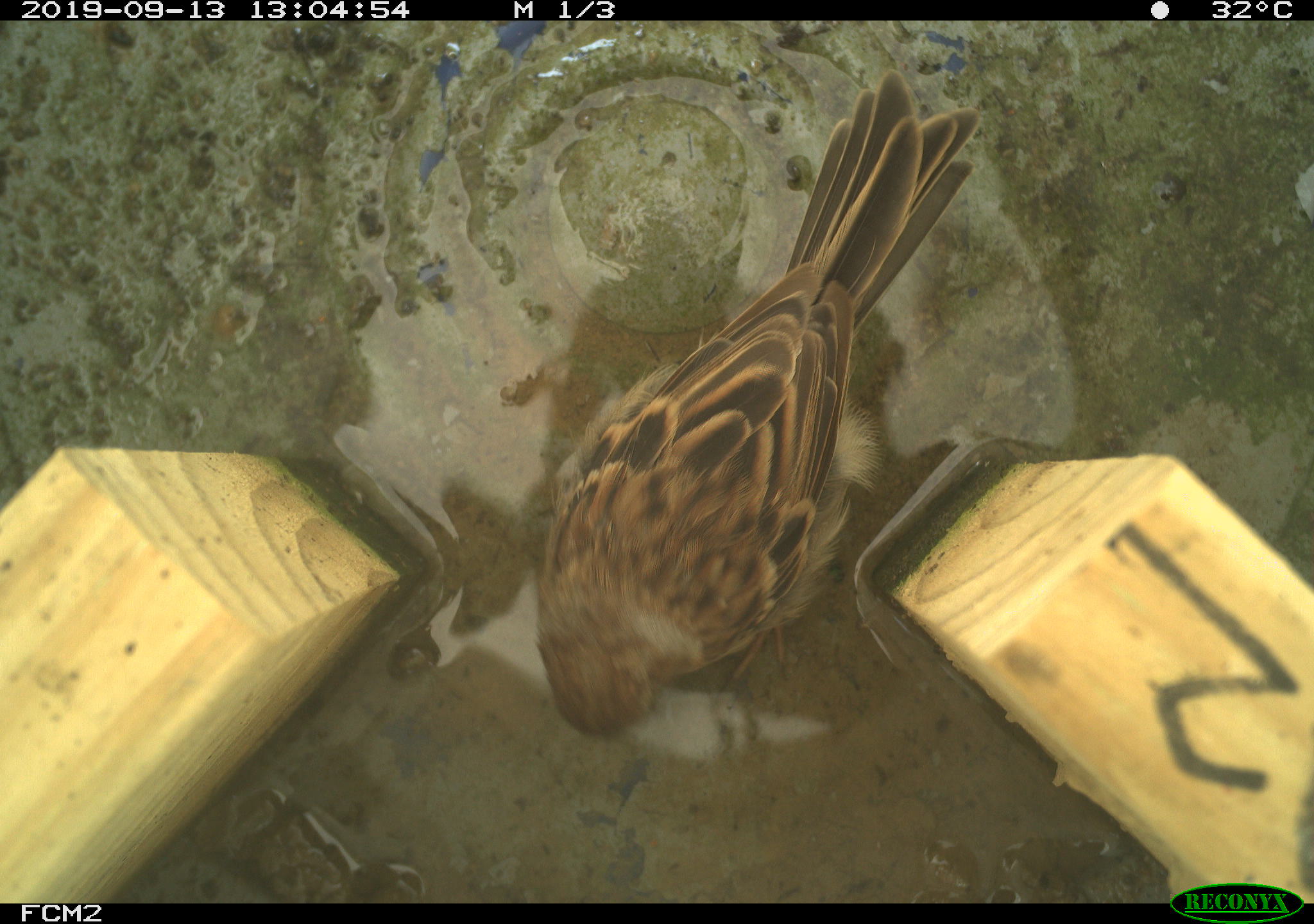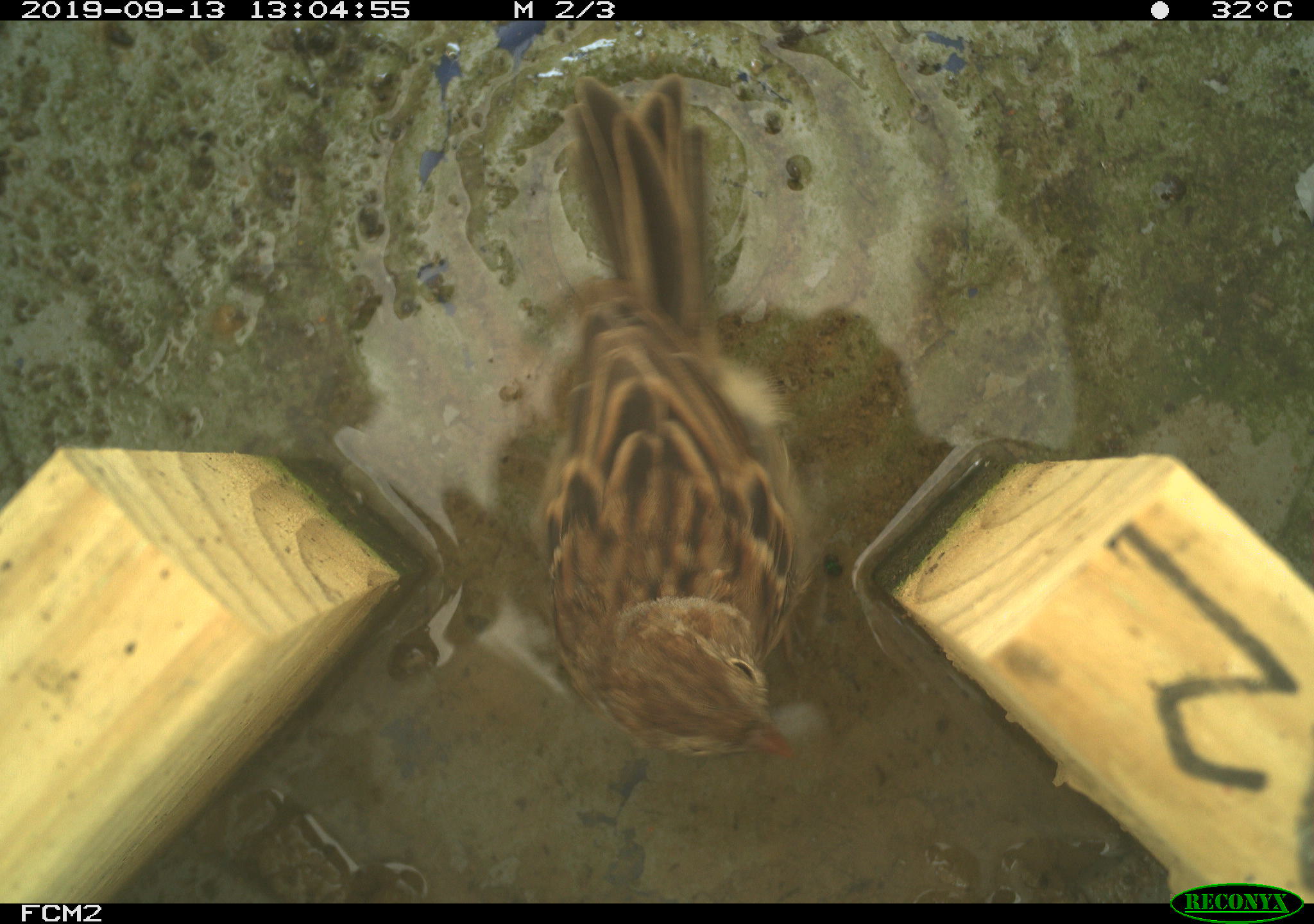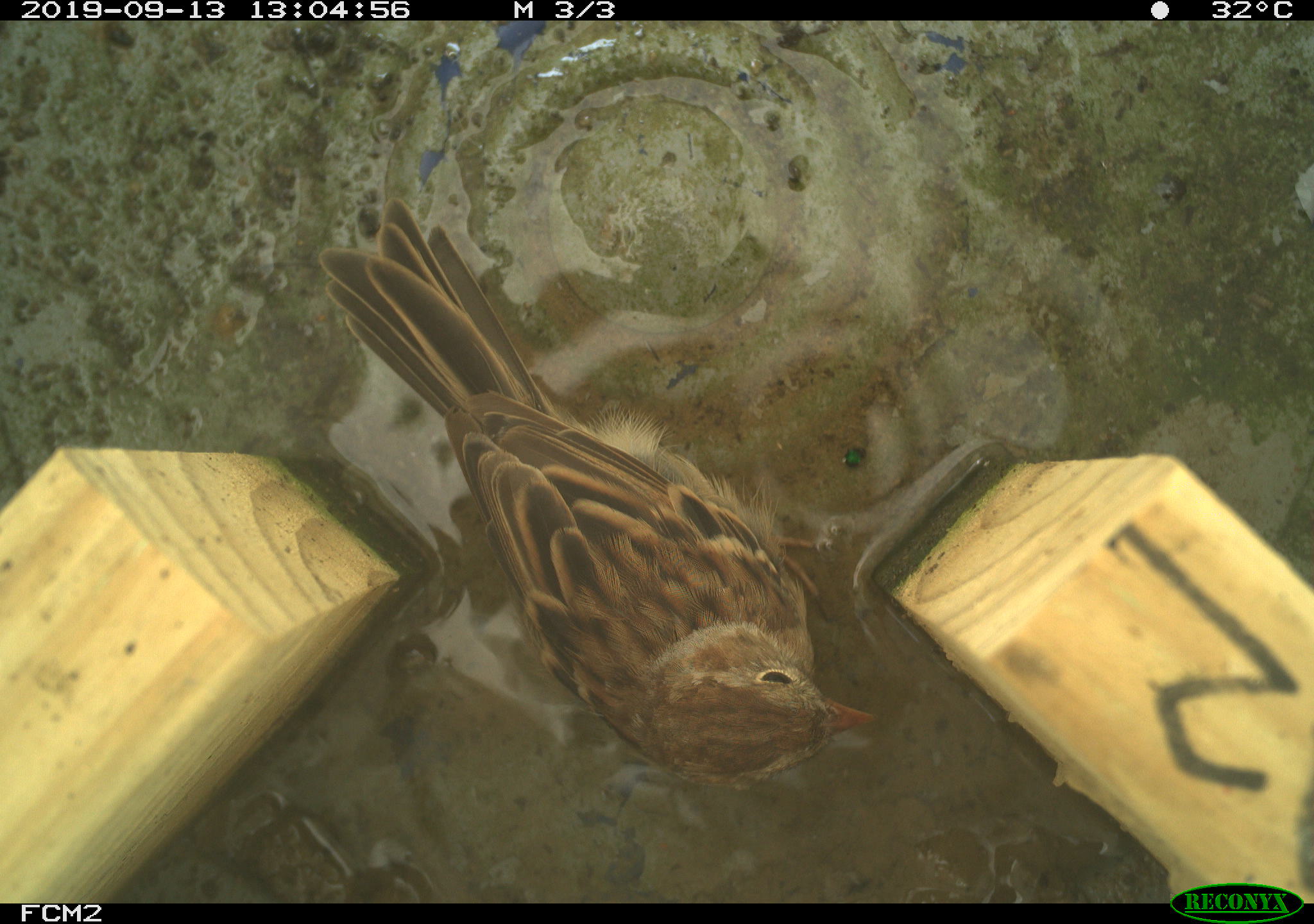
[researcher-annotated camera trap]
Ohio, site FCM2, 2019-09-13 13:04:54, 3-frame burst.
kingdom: Animalia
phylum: Chordata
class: Aves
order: Passeriformes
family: Passerellidae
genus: Melospiza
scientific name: Melospiza melodia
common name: song sparrow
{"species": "song sparrow (Melospiza melodia)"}